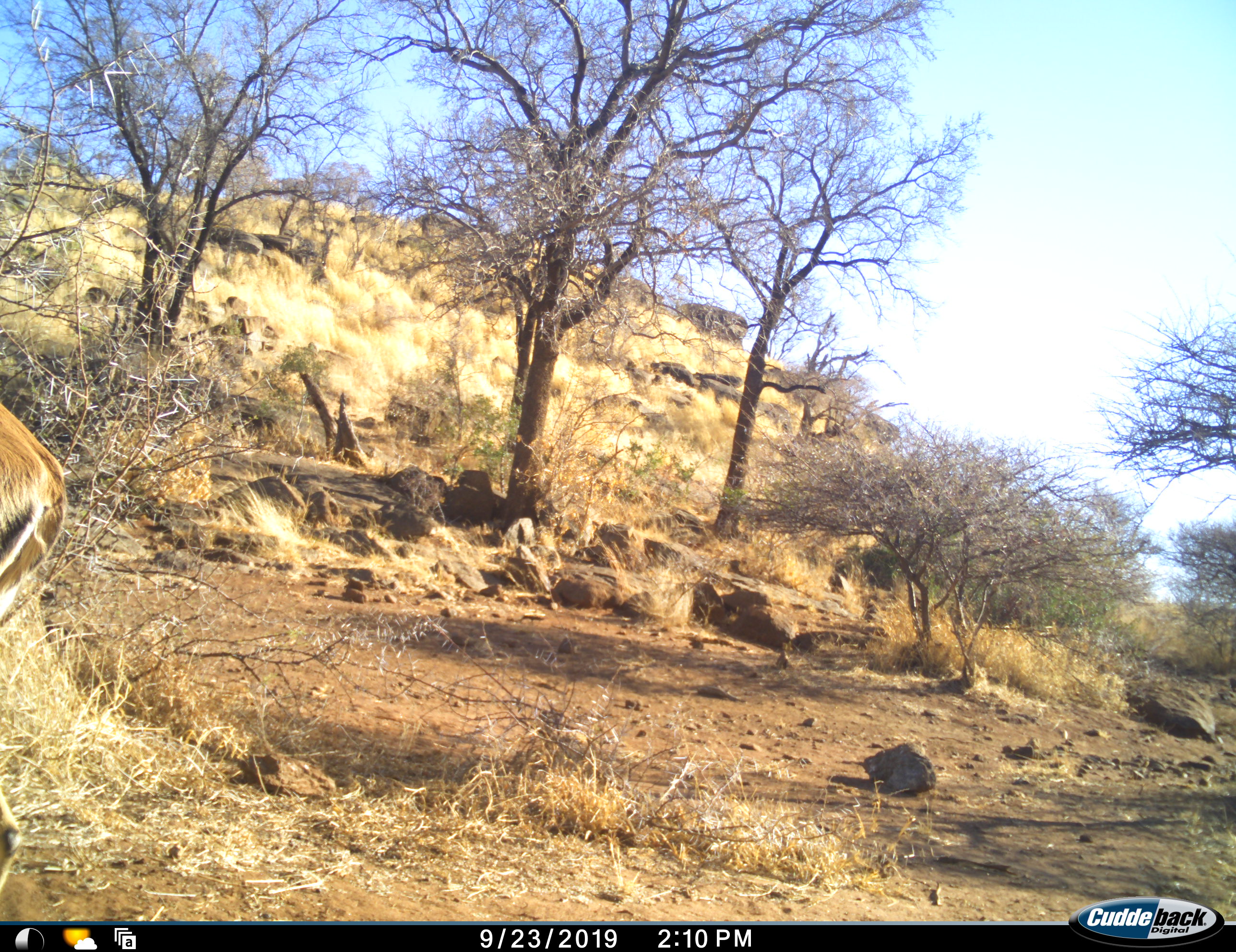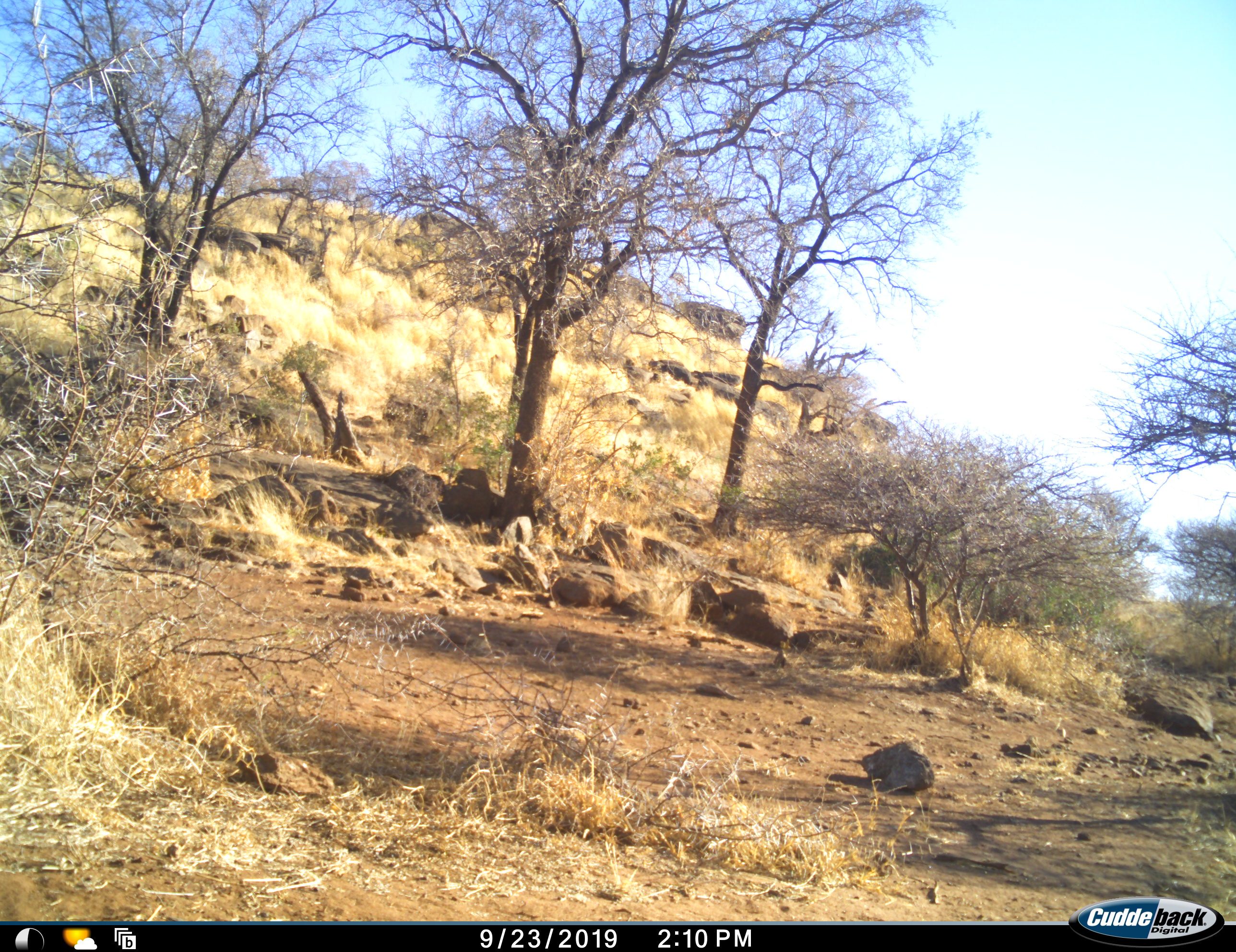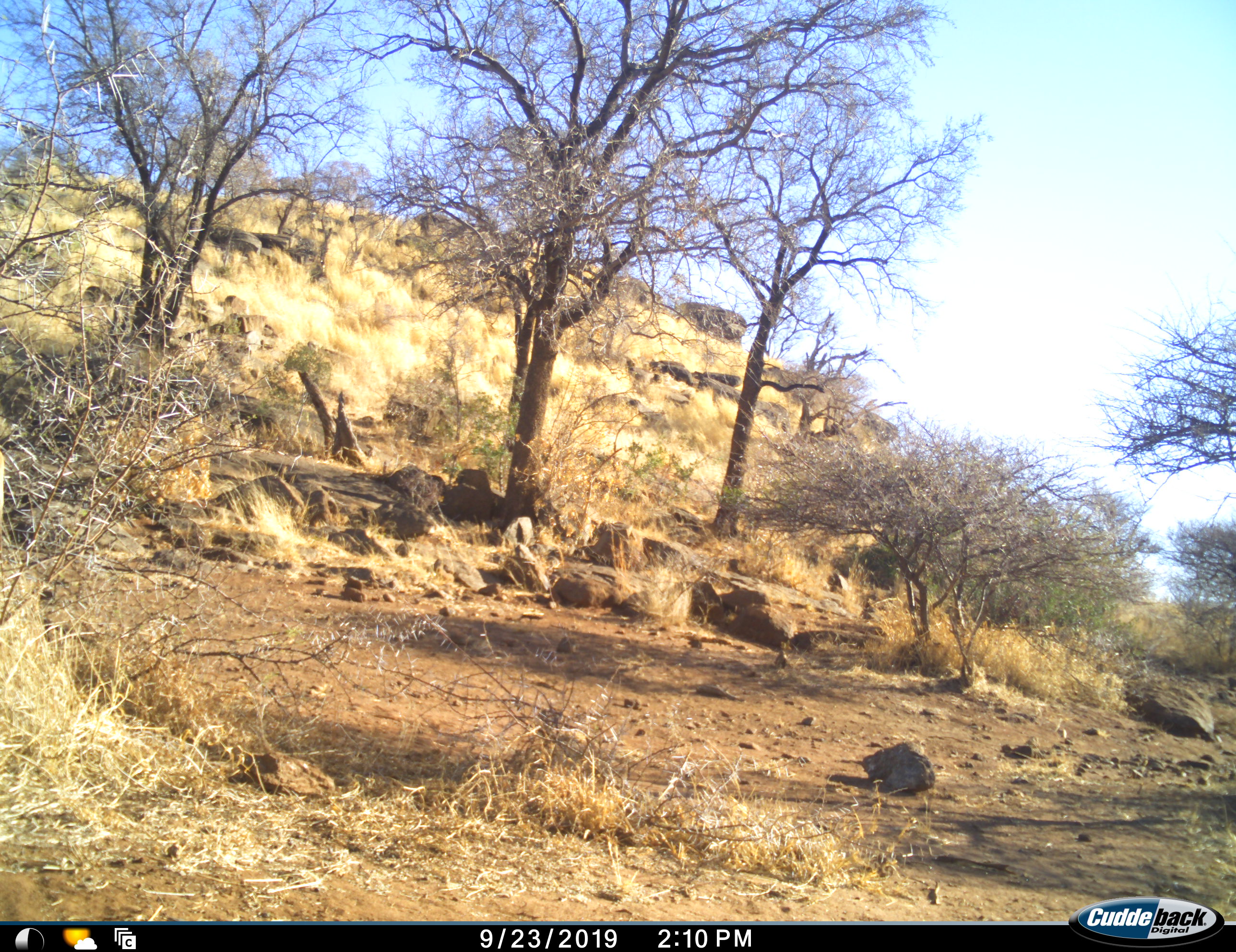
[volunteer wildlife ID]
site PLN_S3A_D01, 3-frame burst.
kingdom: Animalia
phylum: Chordata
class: Mammalia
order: Artiodactyla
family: Bovidae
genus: Aepyceros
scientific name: Aepyceros melampus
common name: impala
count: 1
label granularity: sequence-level